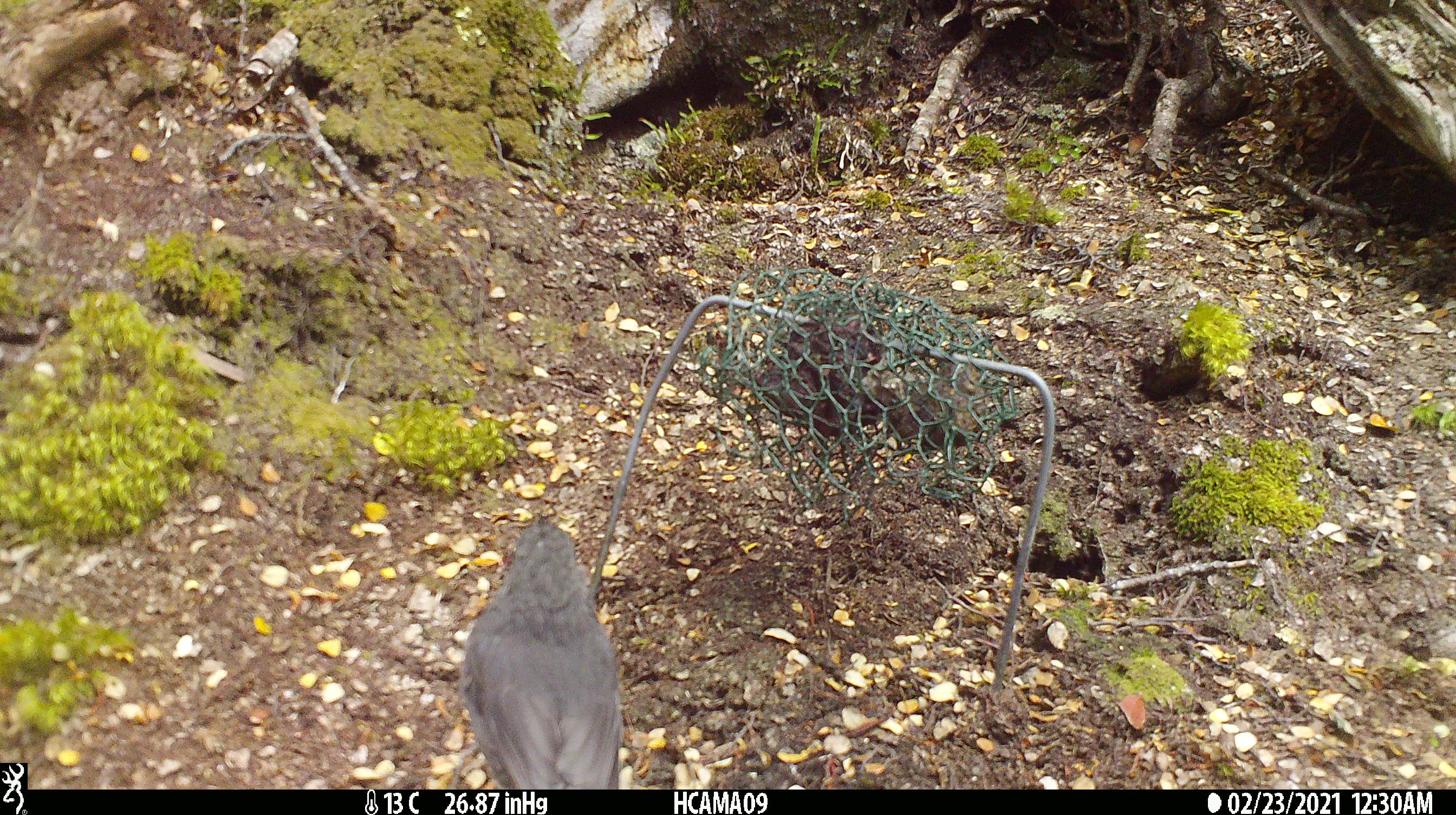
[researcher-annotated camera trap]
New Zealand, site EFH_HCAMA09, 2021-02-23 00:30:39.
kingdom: Animalia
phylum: Chordata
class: Aves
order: Passeriformes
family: Petroicidae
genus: Petroica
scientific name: Petroica australis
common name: new zealand robin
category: robin